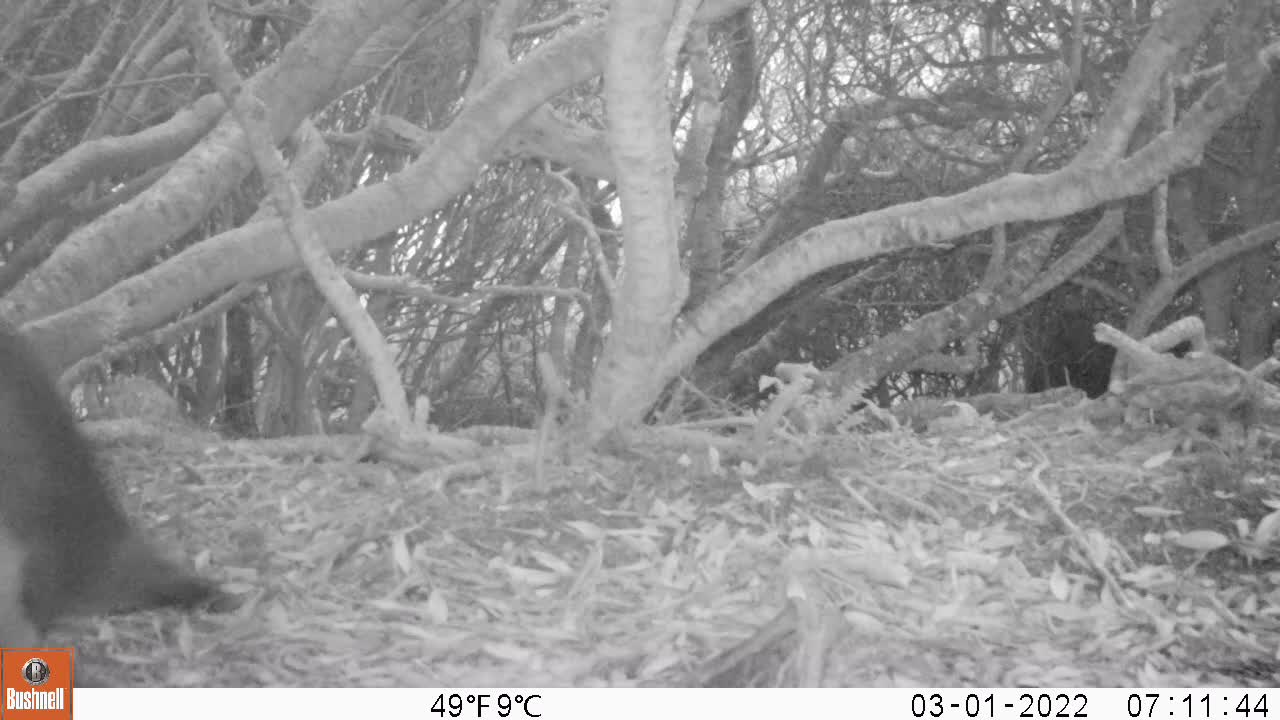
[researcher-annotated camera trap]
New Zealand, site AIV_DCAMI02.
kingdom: Animalia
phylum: Chordata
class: Aves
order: Sphenisciformes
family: Spheniscidae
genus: Megadyptes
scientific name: Megadyptes antipodes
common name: yellow-eyed penguin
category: yellow eyed penguin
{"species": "yellow eyed penguin (yellow-eyed penguin) (Megadyptes antipodes)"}